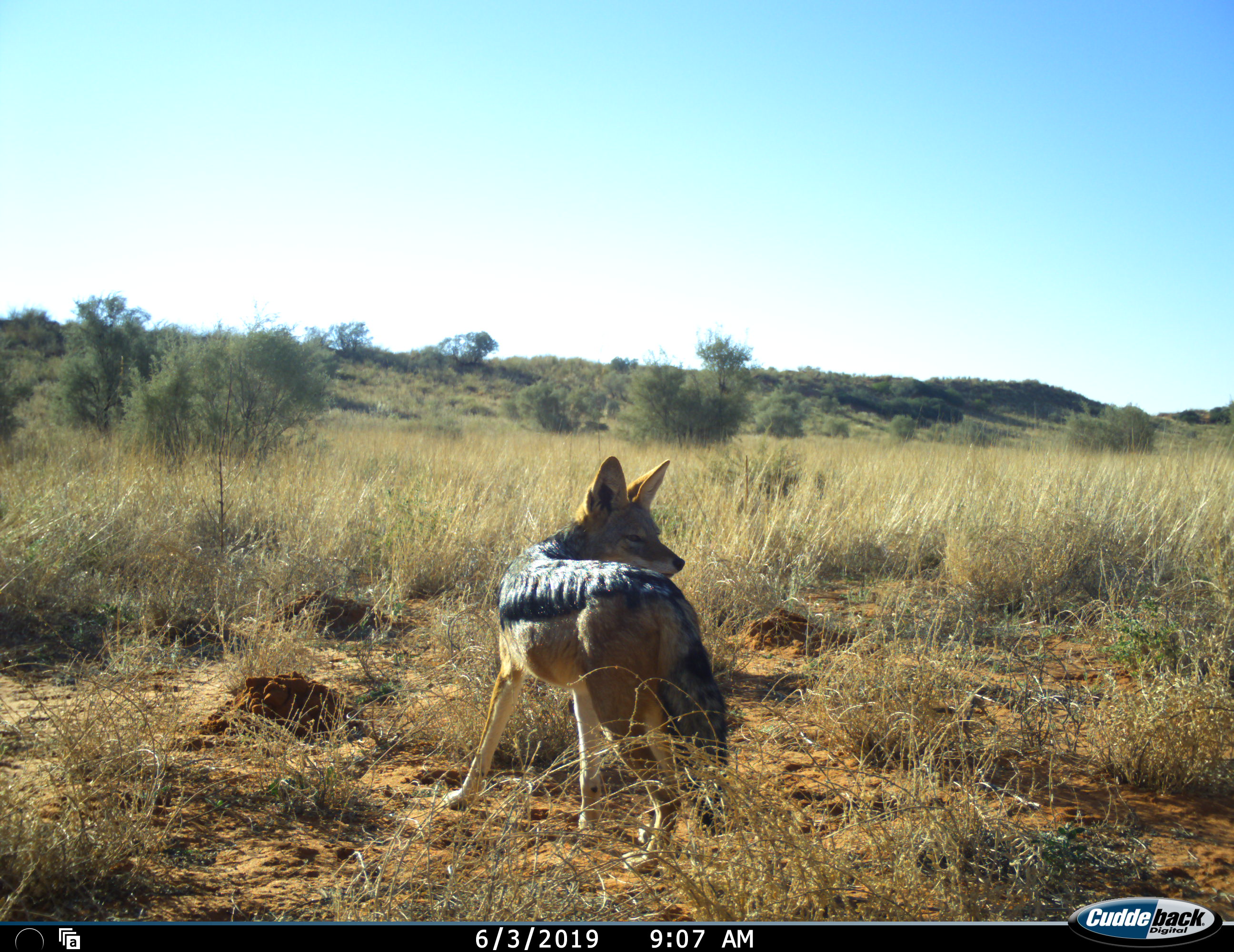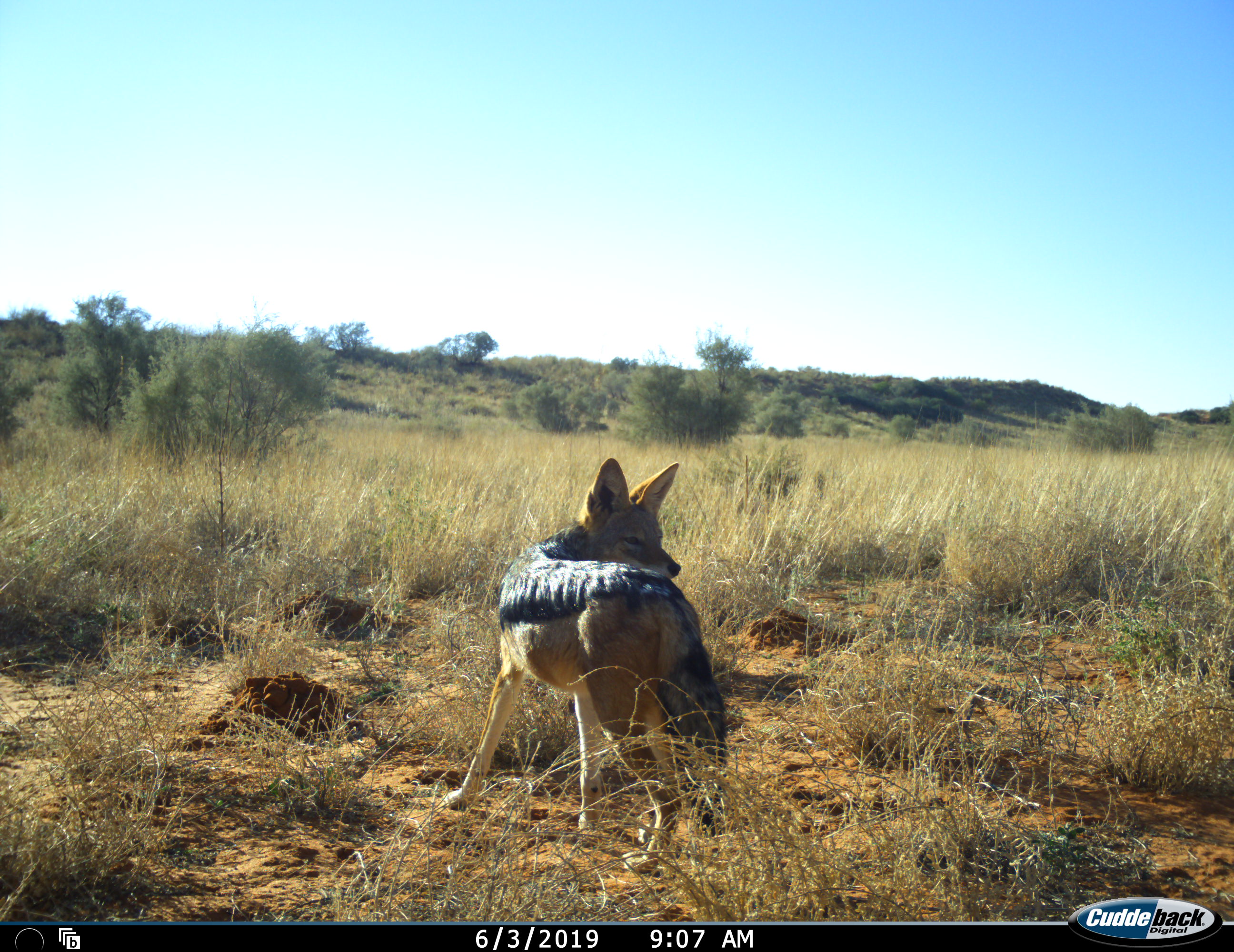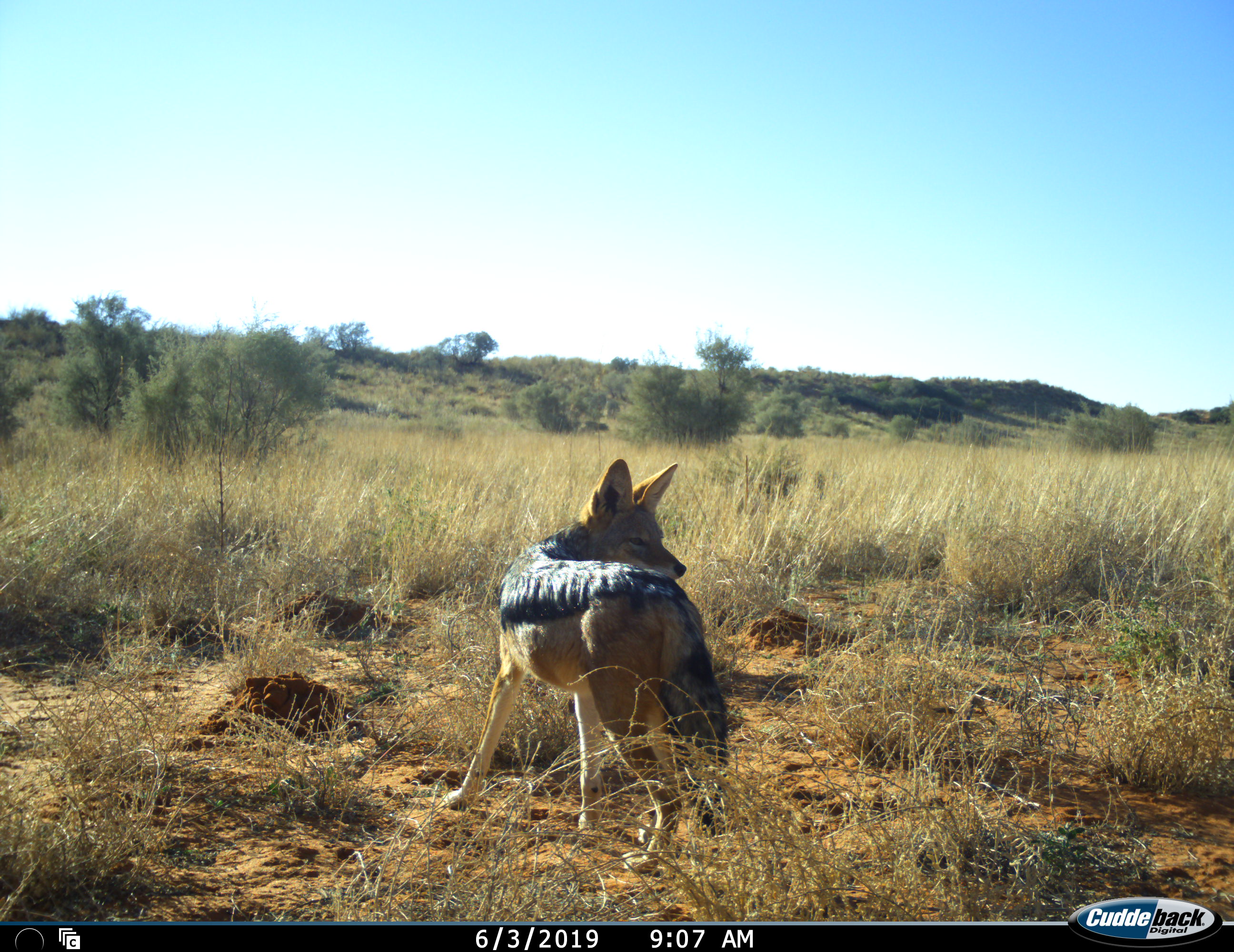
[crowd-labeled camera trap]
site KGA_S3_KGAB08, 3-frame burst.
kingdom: Animalia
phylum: Chordata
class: Mammalia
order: Carnivora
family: Canidae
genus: Lupulella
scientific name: Lupulella mesomelas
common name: black-backed jackal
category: jackalblackbacked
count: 1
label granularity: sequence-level